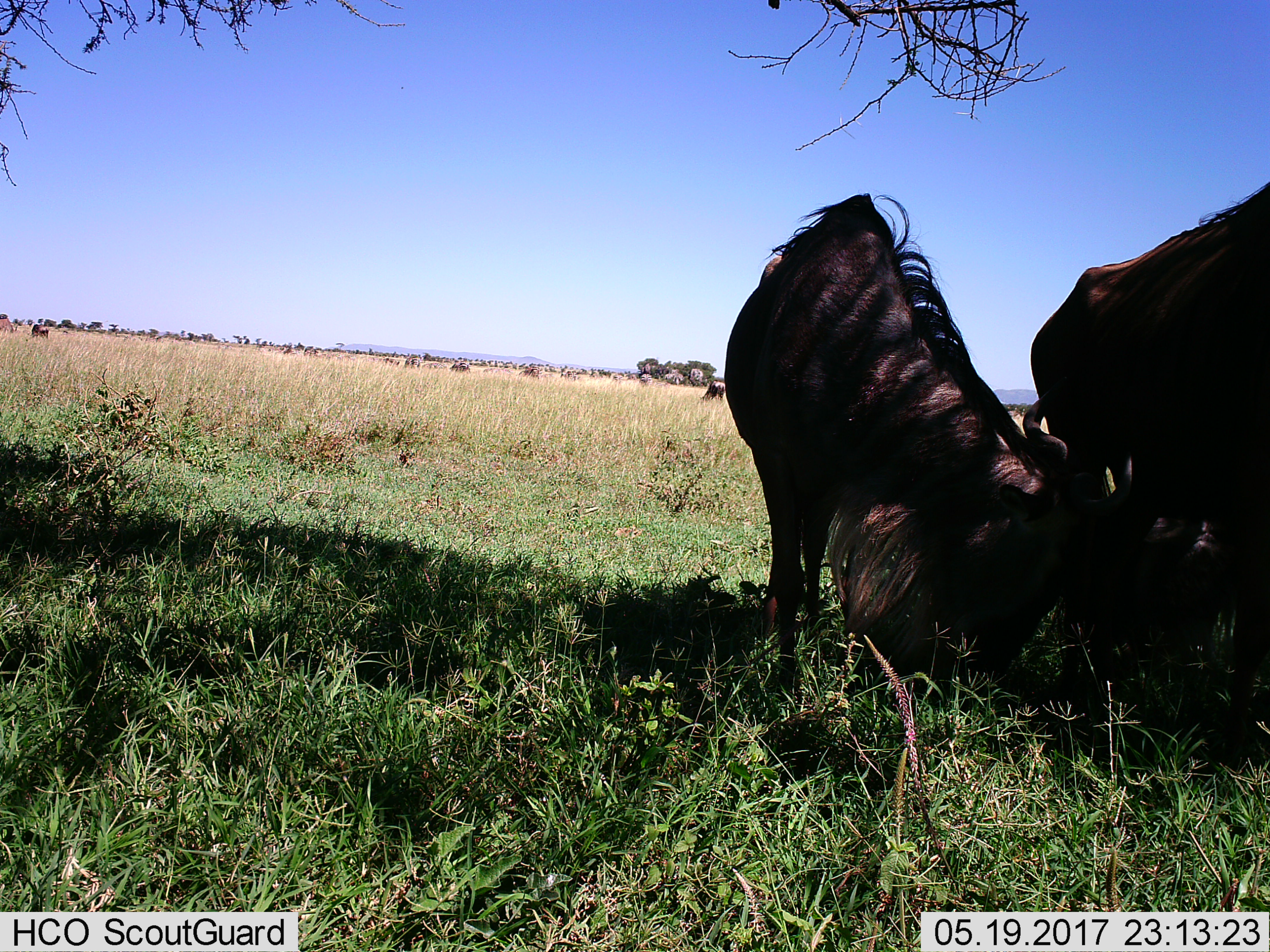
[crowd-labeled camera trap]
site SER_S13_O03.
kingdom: Animalia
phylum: Chordata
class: Mammalia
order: Artiodactyla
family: Bovidae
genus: Connochaetes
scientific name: Connochaetes taurinus taurinus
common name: blue wildebeest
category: wildebeestblue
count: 4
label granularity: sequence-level